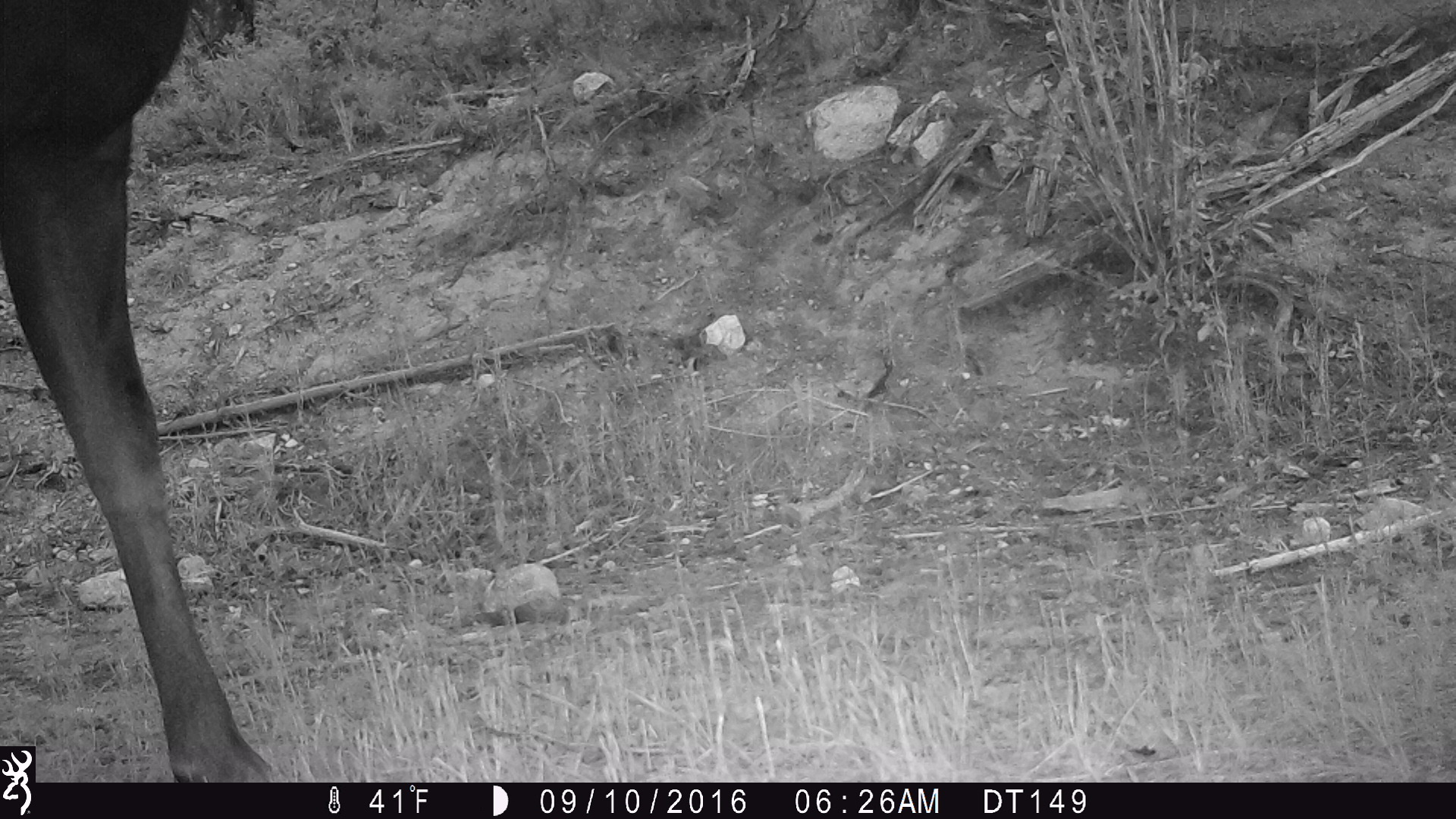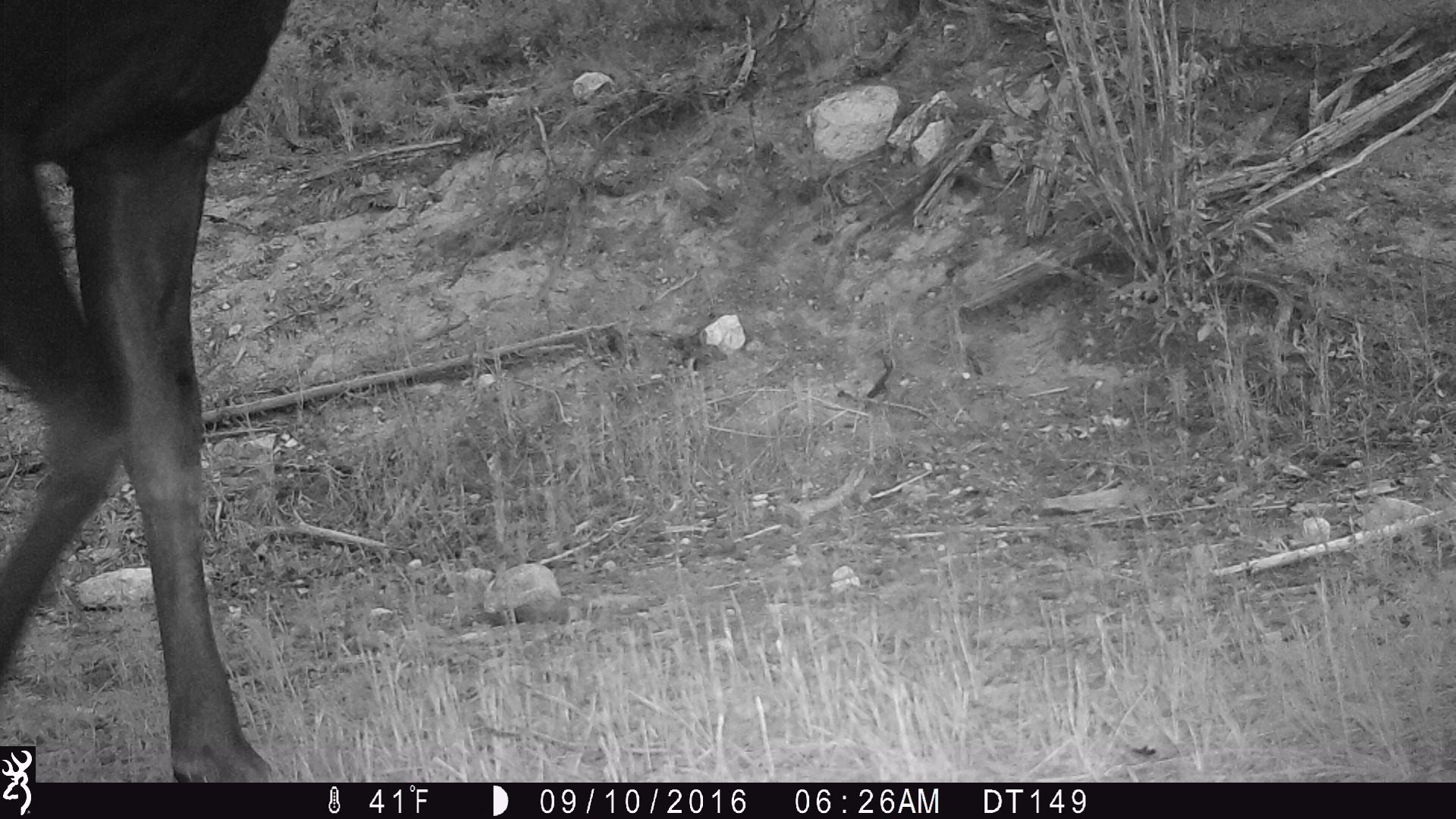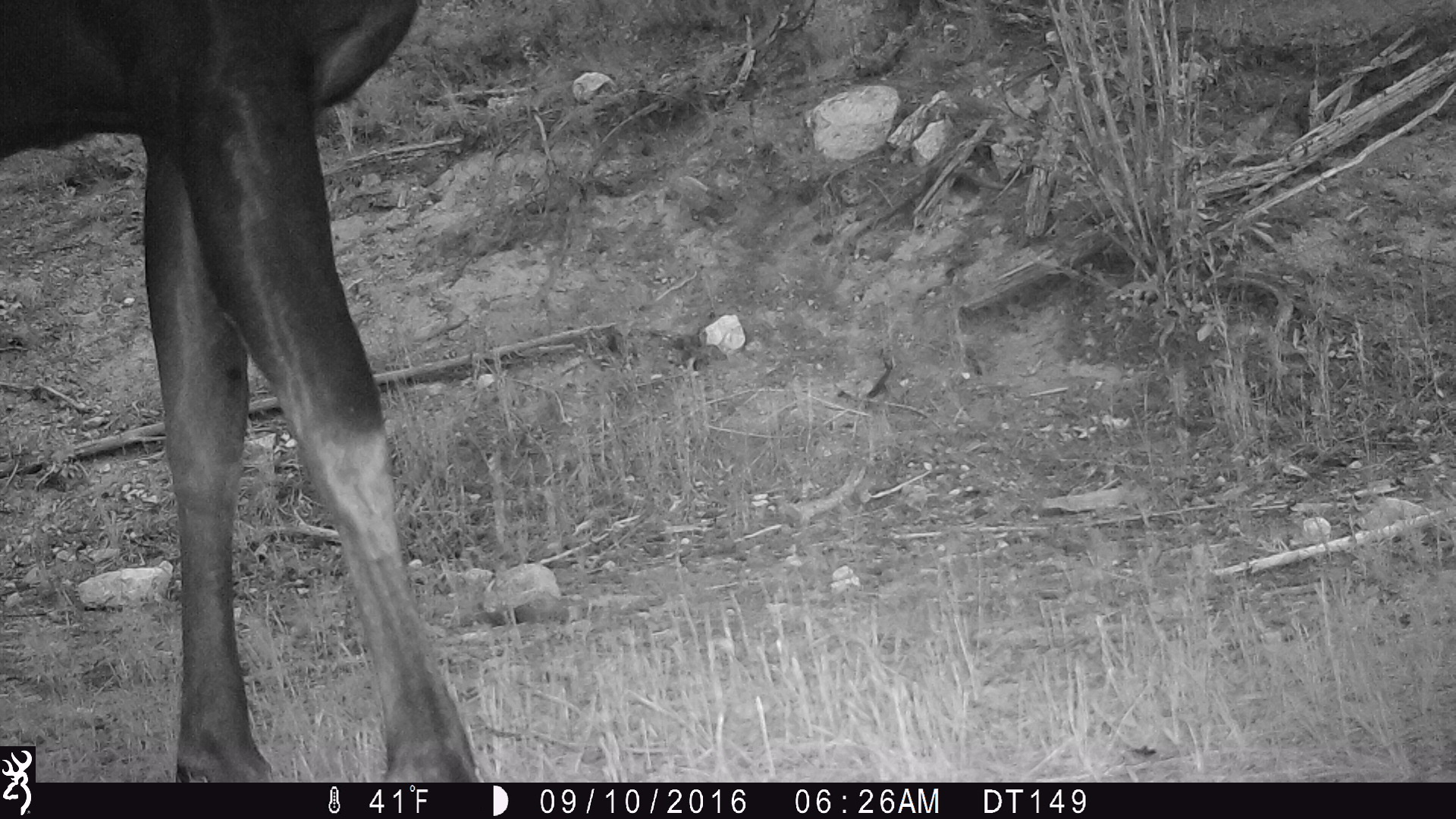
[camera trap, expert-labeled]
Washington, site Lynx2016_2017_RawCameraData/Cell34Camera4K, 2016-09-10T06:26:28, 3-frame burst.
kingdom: Animalia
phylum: Chordata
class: Mammalia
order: Artiodactyla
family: Cervidae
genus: Alces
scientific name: Alces alces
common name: moose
Alces alces (moose). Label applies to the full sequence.